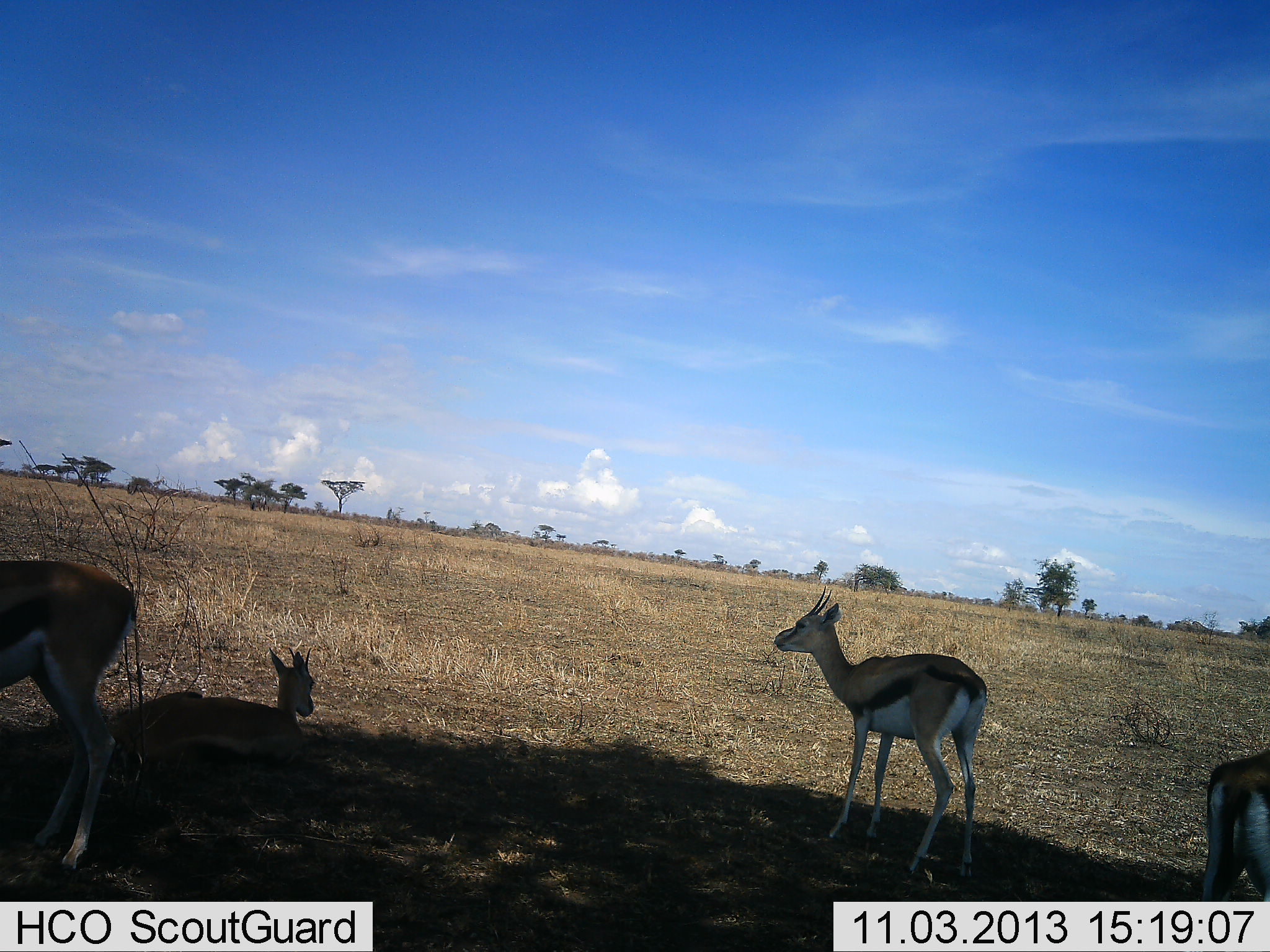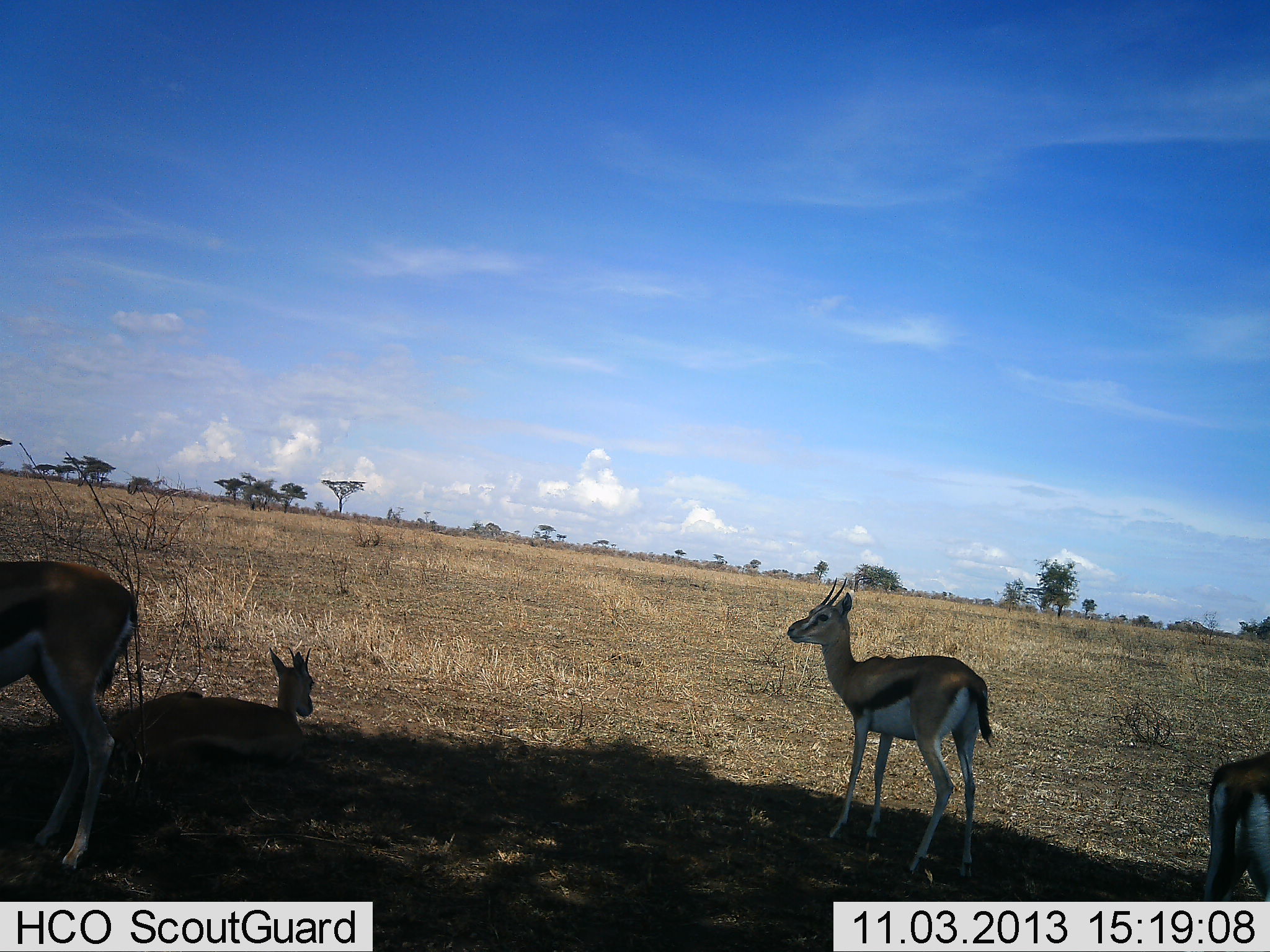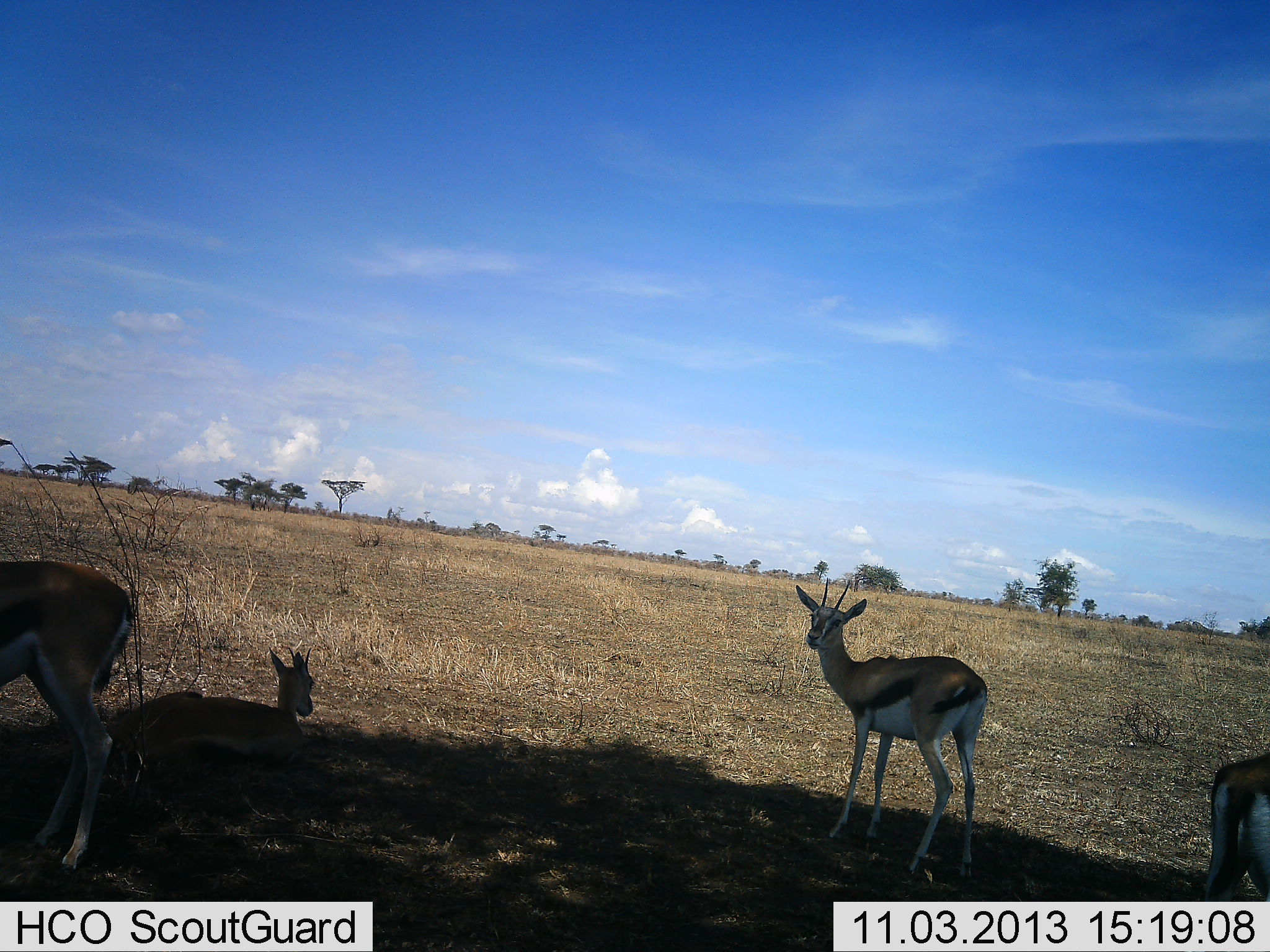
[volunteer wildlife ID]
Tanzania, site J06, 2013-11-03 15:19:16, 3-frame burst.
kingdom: Animalia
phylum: Chordata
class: Mammalia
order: Artiodactyla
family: Bovidae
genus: Eudorcas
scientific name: Eudorcas thomsonii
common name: thomson's gazelle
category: gazellethomsons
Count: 4.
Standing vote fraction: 72%.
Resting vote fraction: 97%.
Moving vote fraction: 3%.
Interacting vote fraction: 7%.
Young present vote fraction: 17%.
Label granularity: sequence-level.